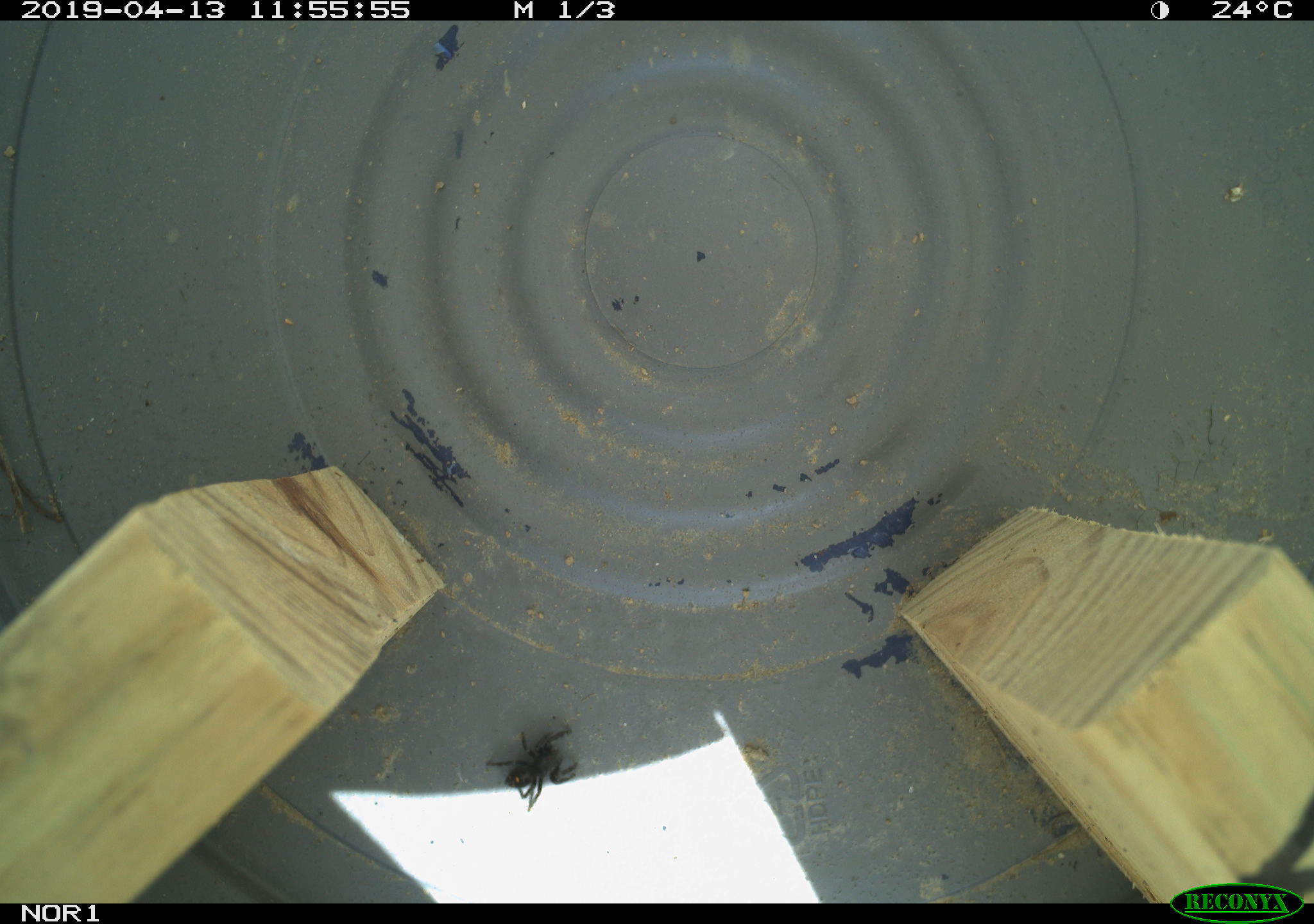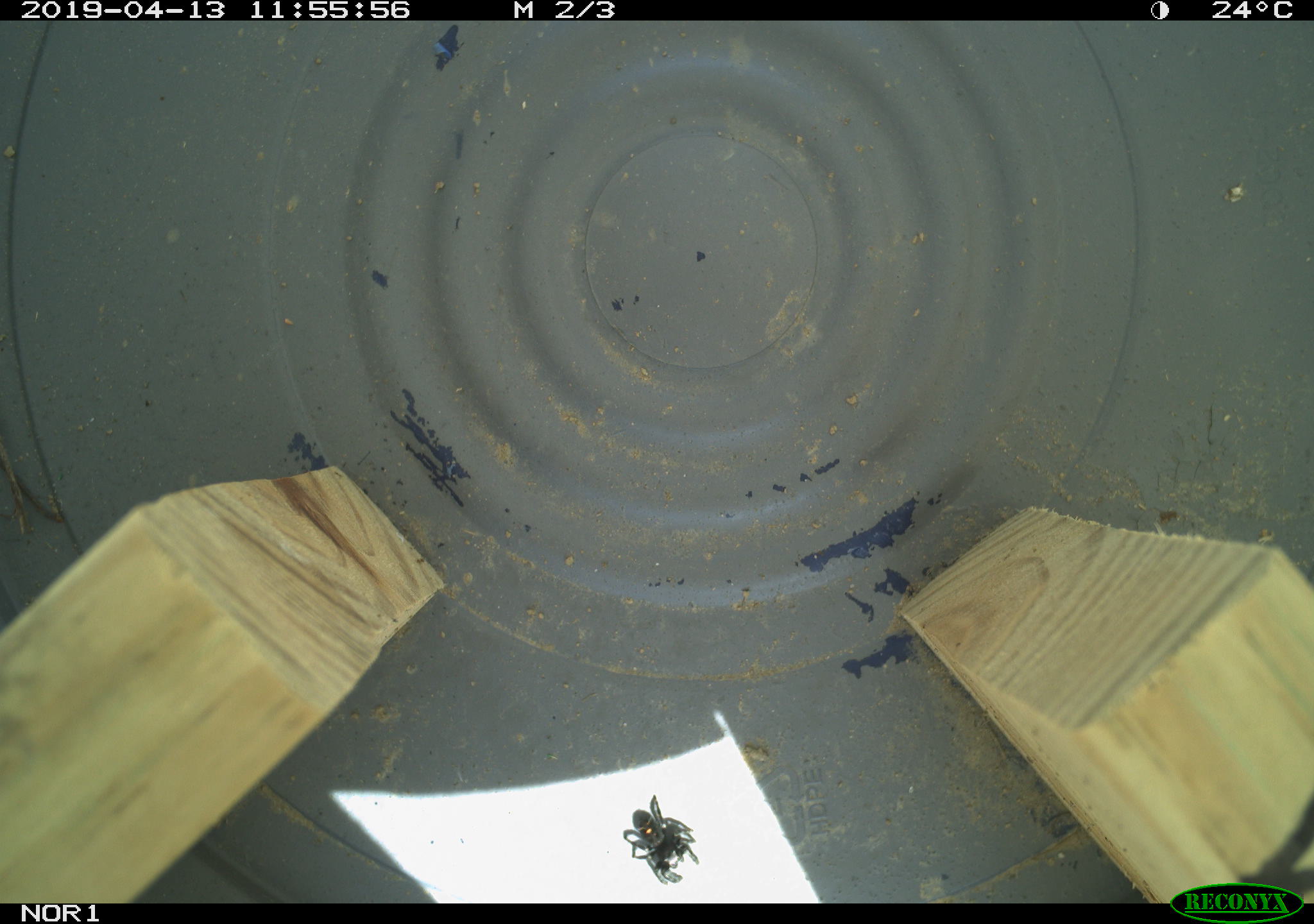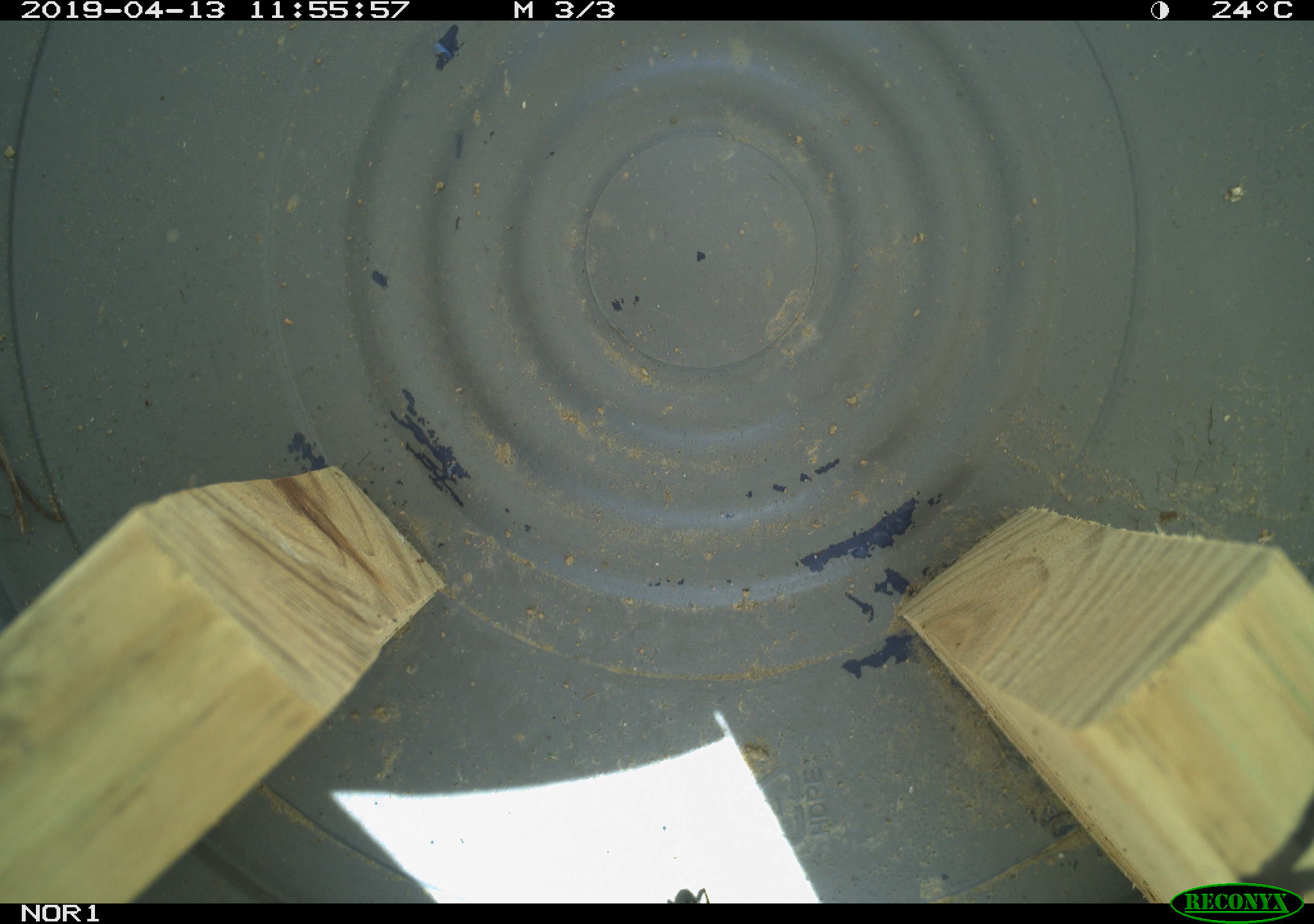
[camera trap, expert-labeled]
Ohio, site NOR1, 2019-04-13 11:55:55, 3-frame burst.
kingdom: Animalia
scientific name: Animalia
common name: animal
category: invertebrate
Invertebrate (animal) (Animalia).